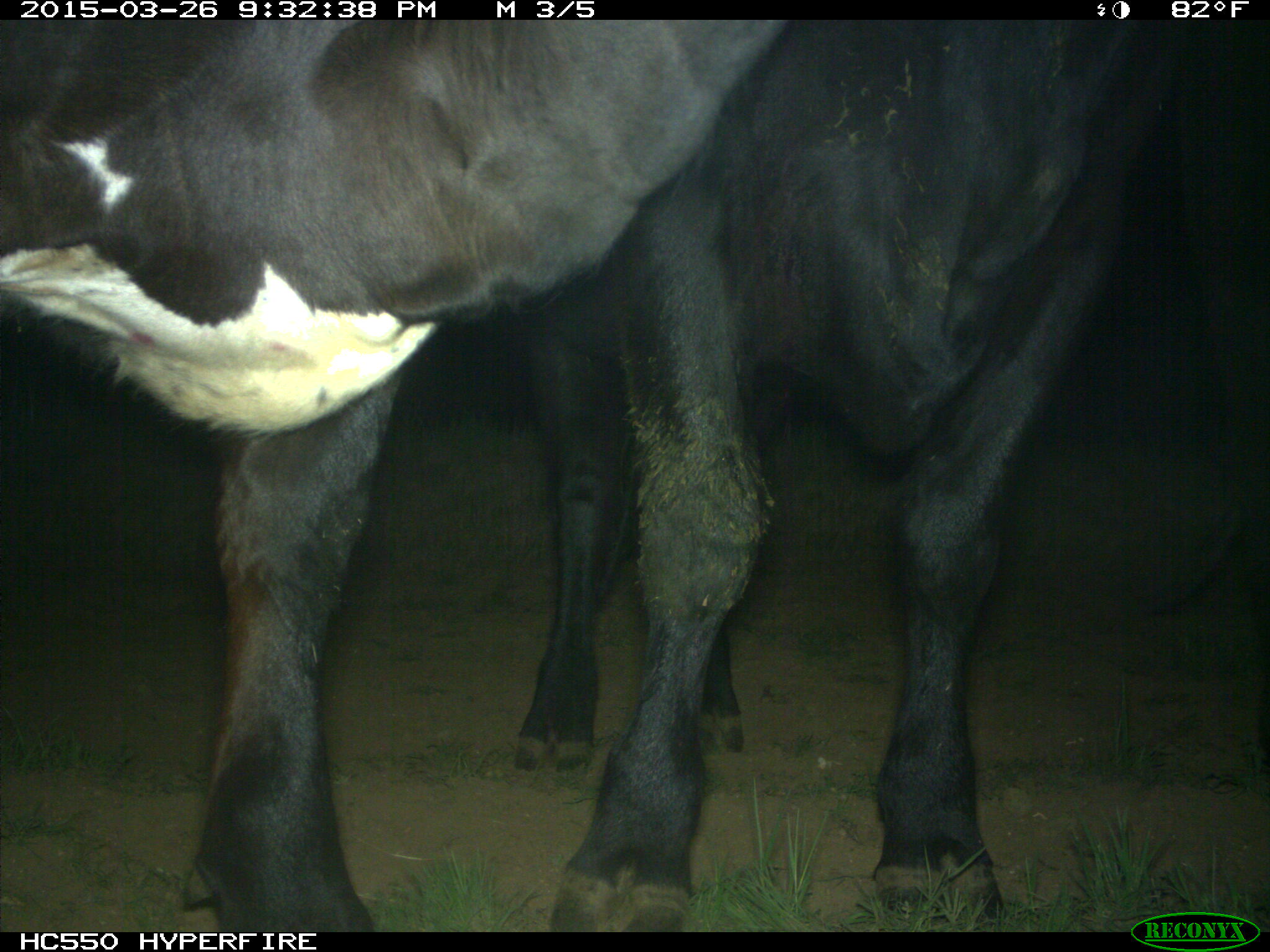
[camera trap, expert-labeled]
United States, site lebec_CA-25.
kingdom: Animalia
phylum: Chordata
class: Mammalia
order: Artiodactyla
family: Bovidae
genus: Bos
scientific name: Bos taurus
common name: domestic cow